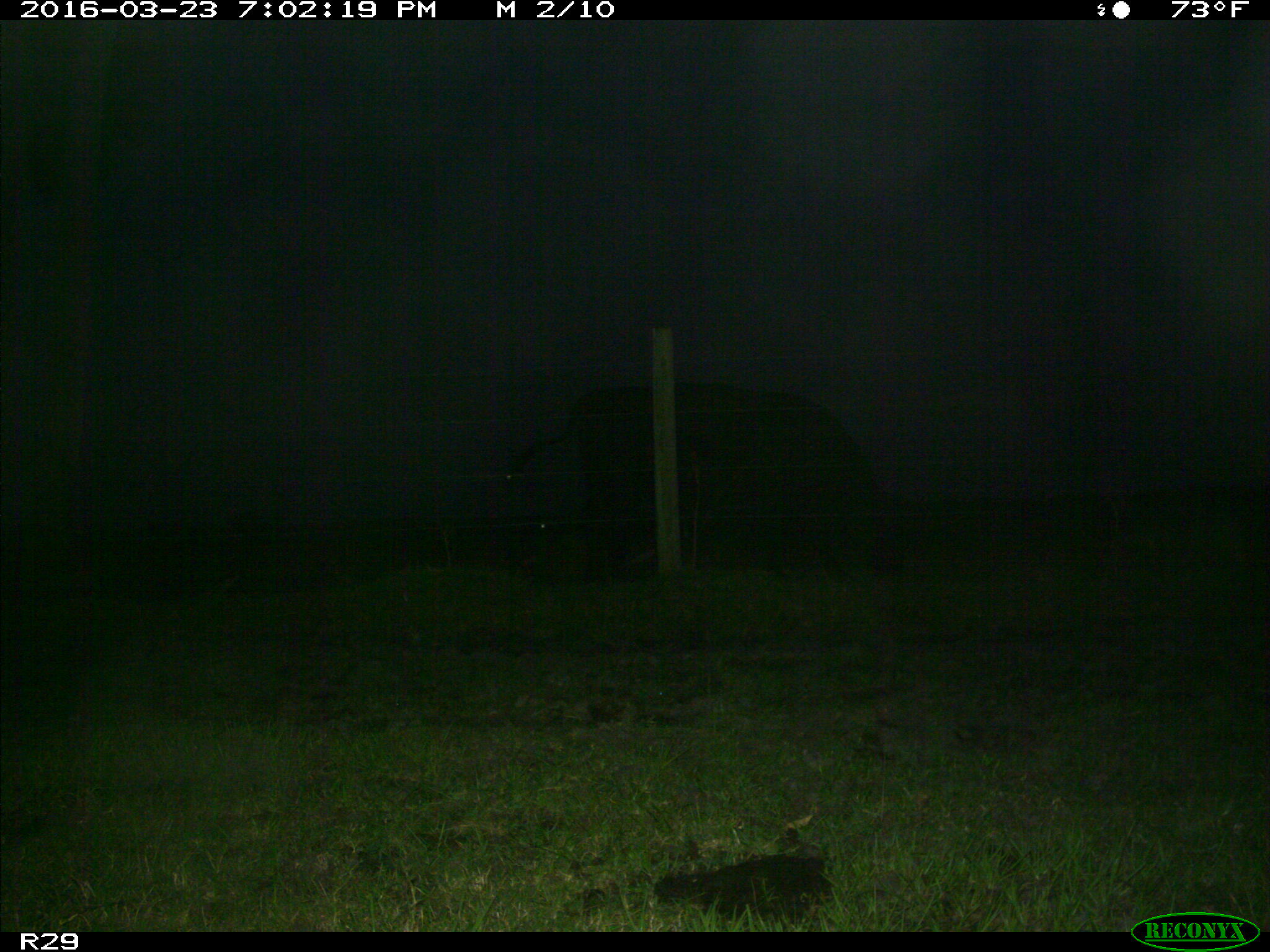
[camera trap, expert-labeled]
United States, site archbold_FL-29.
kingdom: Animalia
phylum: Chordata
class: Mammalia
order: Artiodactyla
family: Bovidae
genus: Bos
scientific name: Bos taurus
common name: domestic cow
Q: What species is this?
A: Bos taurus (domestic cow).